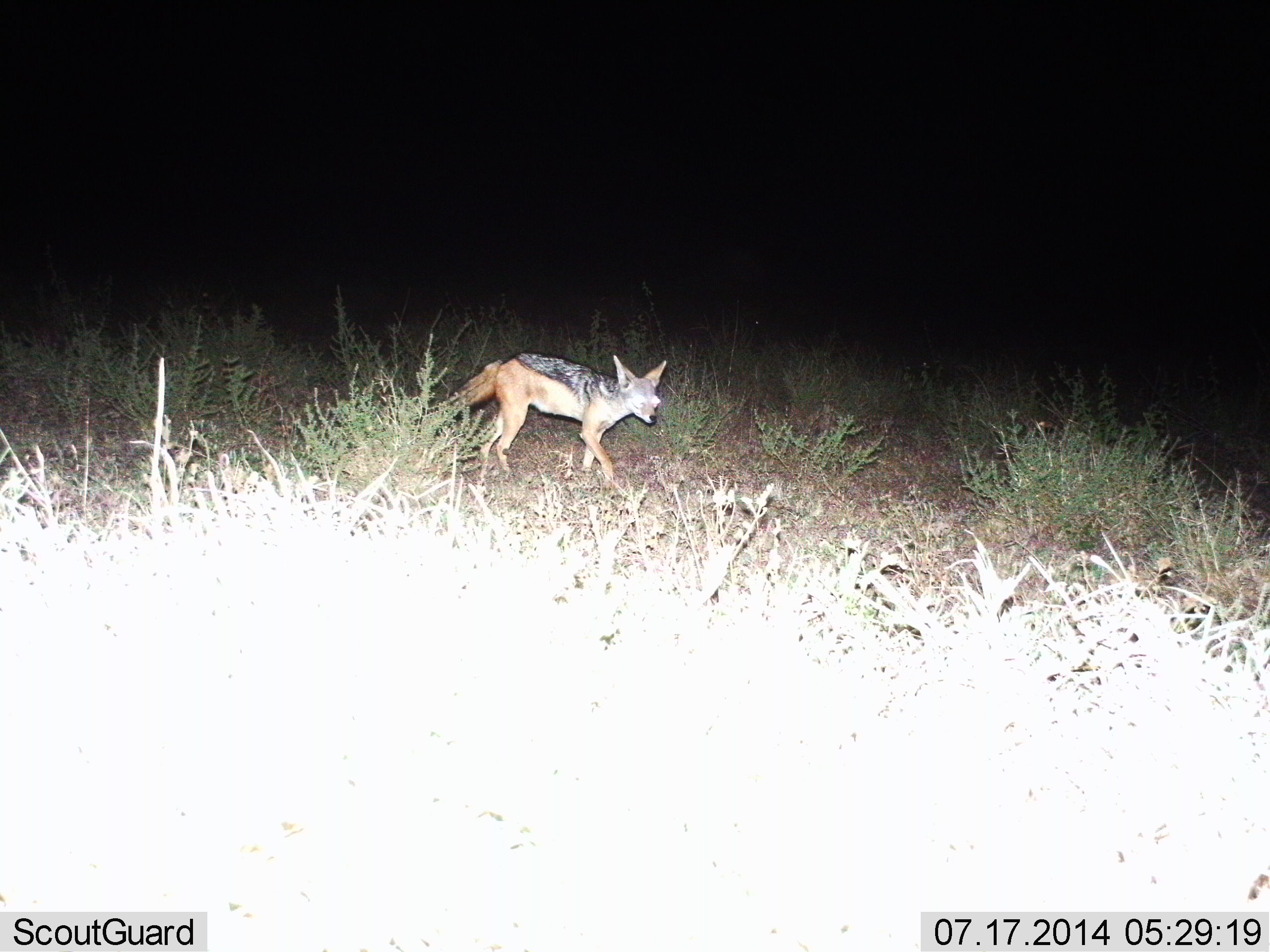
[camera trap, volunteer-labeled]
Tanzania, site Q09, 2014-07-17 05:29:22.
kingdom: Animalia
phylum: Chordata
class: Mammalia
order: Carnivora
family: Canidae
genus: Lupulella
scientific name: Lupulella mesomelas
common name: black-backed jackal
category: jackal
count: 1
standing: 10%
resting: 0%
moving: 90%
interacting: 0%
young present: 0%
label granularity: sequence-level